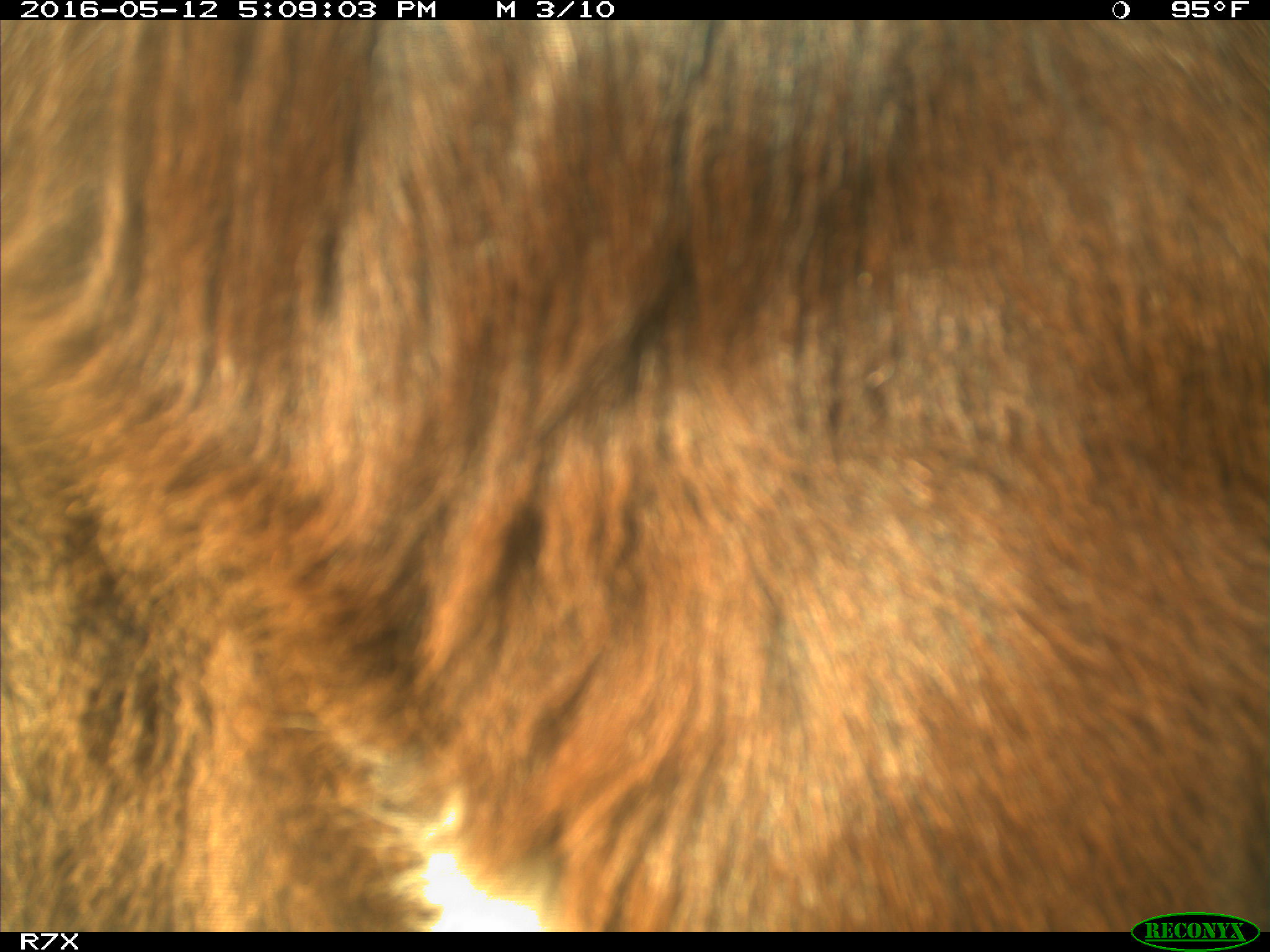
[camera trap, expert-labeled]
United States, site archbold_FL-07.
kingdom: Animalia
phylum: Chordata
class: Mammalia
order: Artiodactyla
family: Bovidae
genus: Bos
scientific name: Bos taurus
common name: domestic cow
Bos taurus (domestic cow).